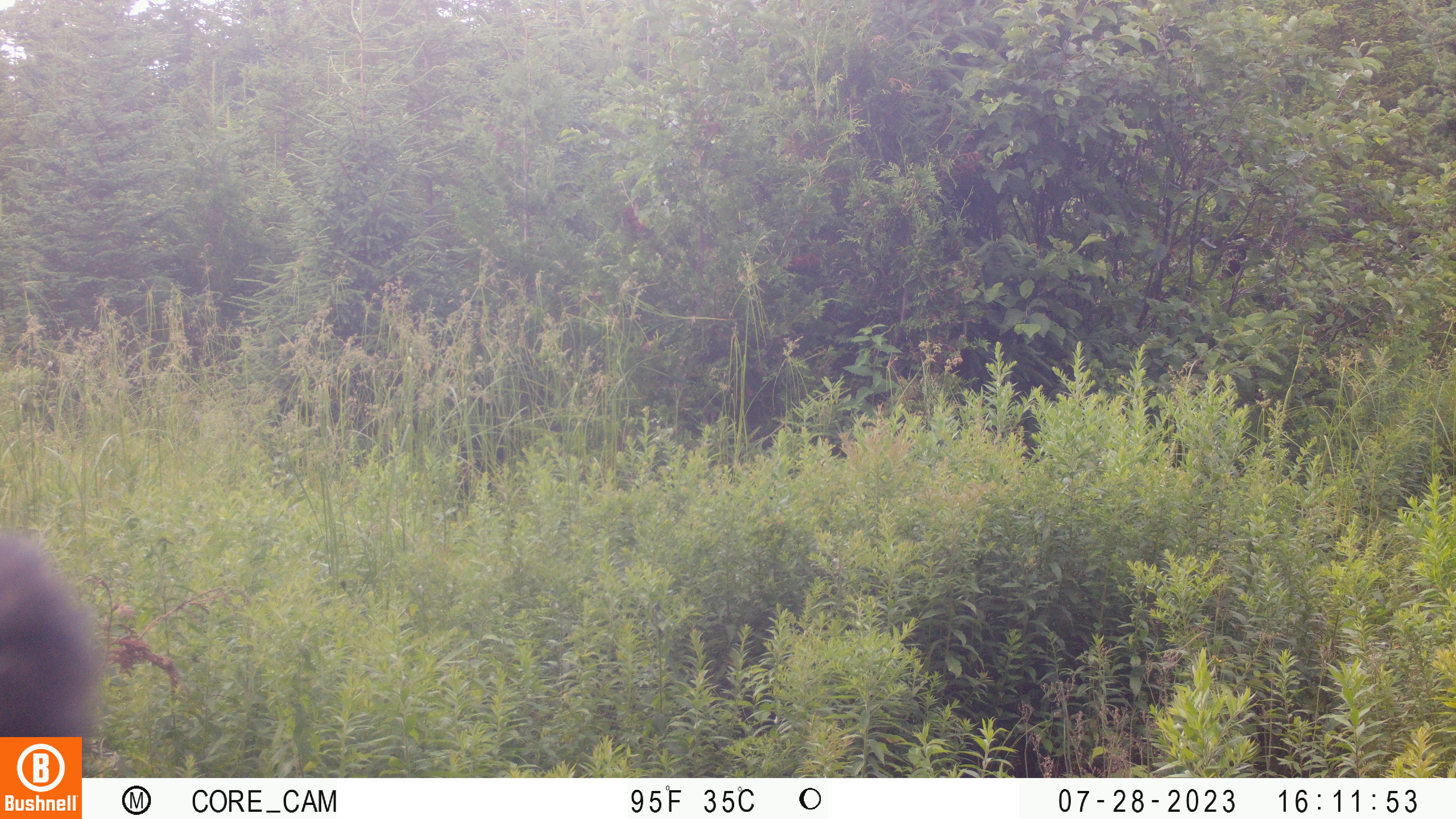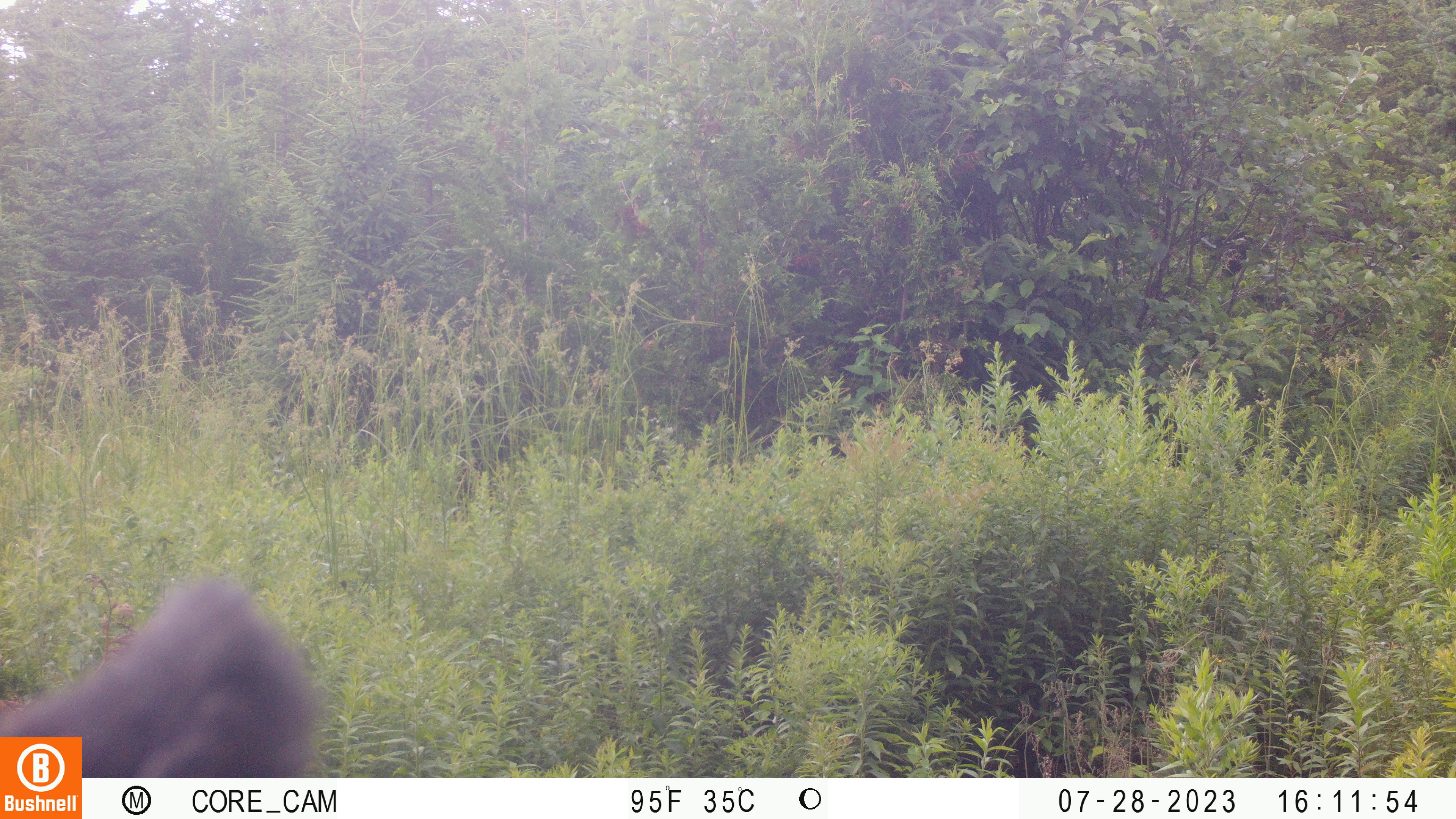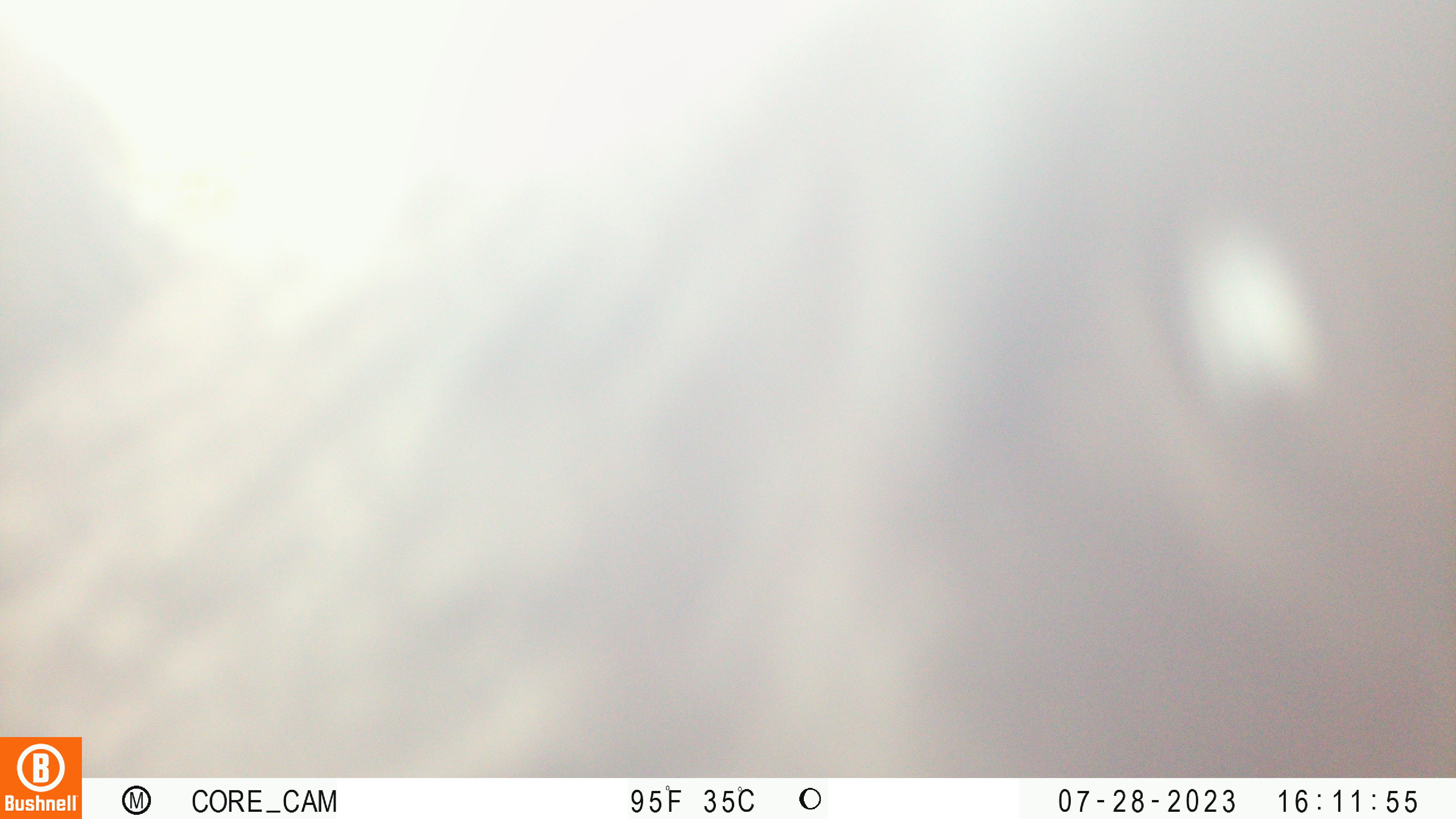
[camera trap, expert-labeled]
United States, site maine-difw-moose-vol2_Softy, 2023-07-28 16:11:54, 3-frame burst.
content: unidentified animal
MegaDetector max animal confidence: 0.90